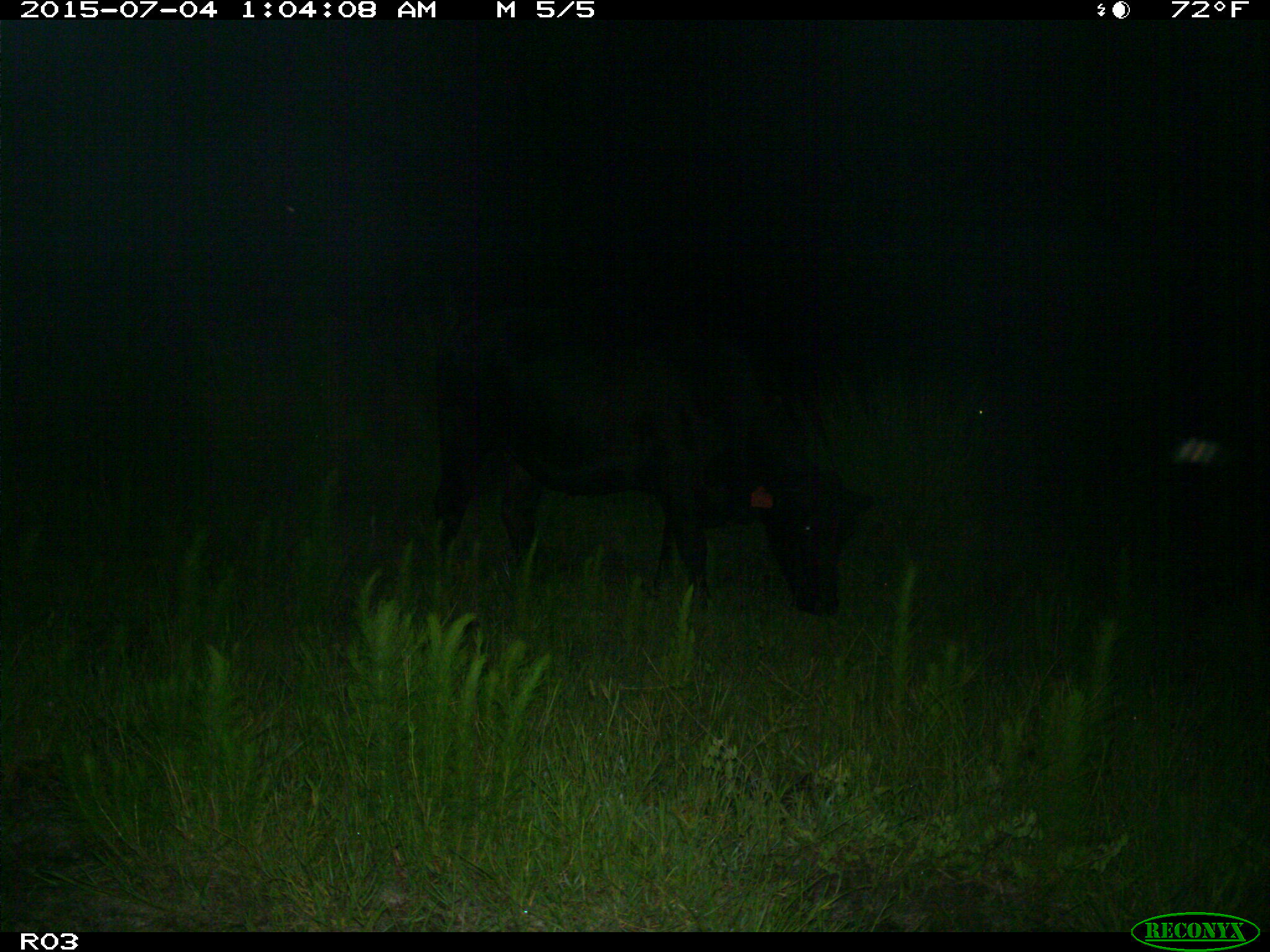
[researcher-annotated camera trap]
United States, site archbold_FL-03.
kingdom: Animalia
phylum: Chordata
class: Mammalia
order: Artiodactyla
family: Bovidae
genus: Bos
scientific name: Bos taurus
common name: domestic cow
Bos taurus (domestic cow).